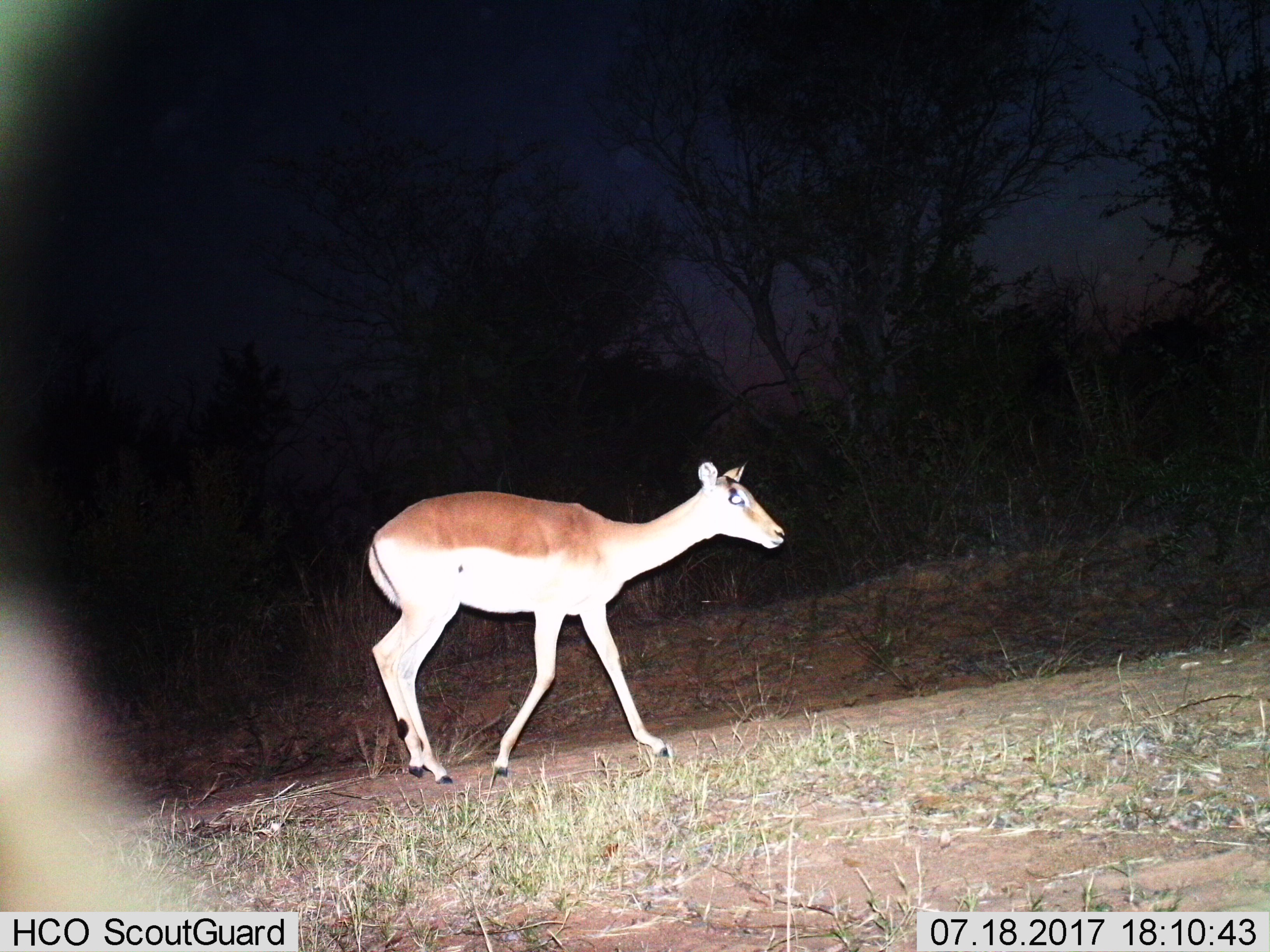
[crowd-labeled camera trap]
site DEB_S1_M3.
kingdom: Animalia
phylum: Chordata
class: Mammalia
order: Artiodactyla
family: Bovidae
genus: Aepyceros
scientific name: Aepyceros melampus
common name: impala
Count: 1.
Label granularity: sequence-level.